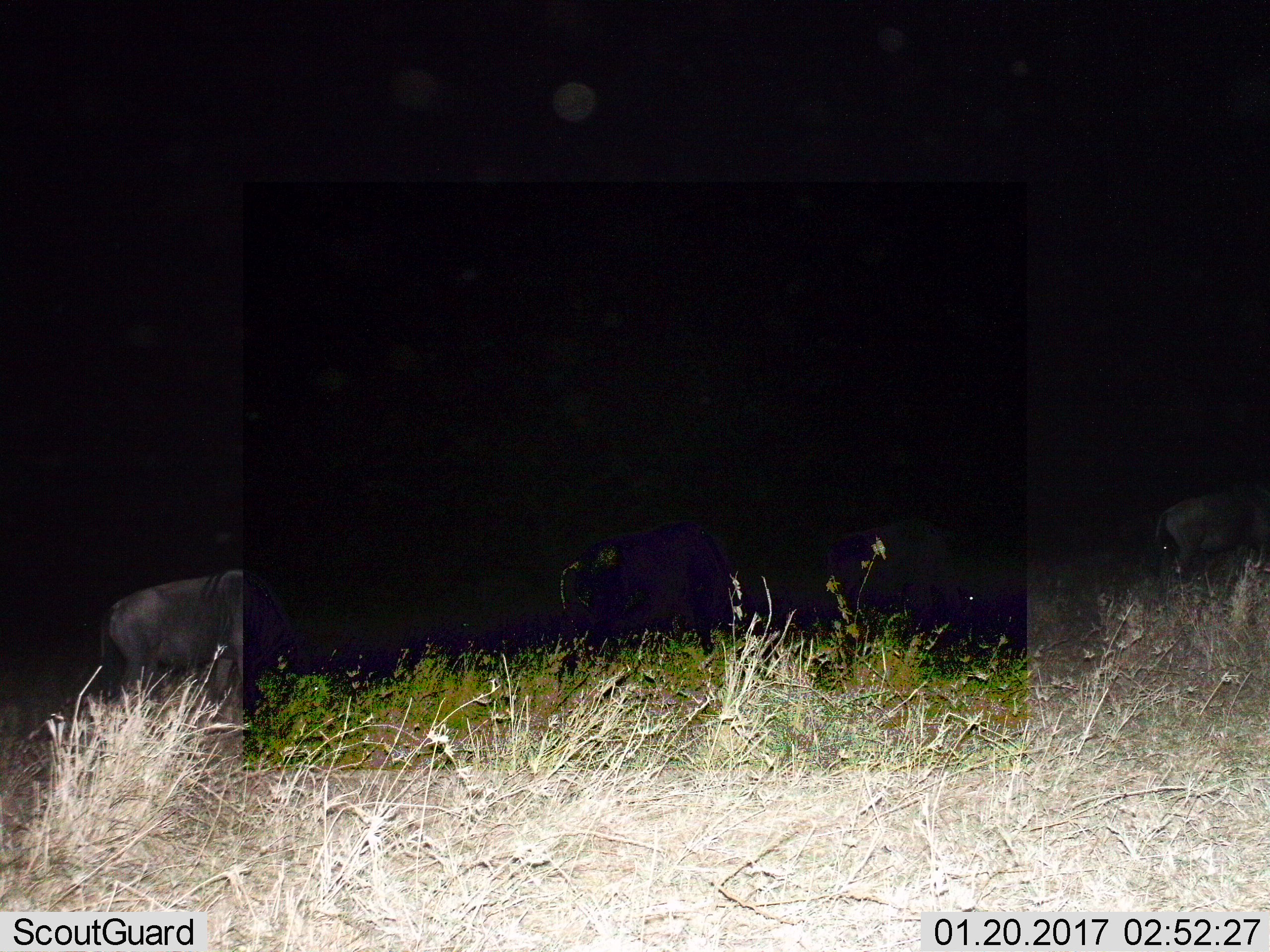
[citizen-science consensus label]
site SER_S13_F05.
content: unidentified animal